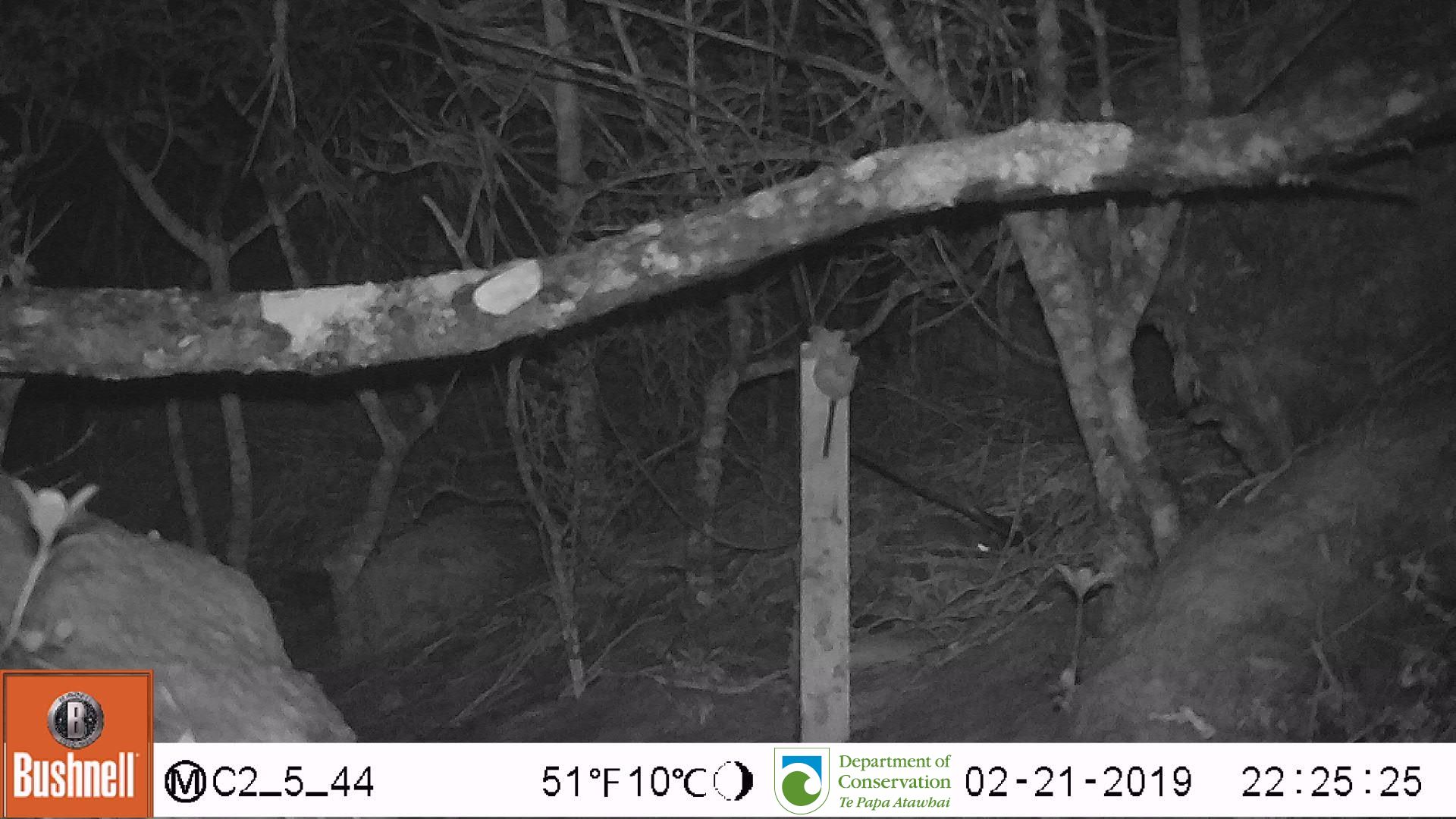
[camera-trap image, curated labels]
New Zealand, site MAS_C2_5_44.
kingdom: Animalia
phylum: Chordata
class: Mammalia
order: Rodentia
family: Muridae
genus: Mus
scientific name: Mus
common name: mouse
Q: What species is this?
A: Mouse (Mus).